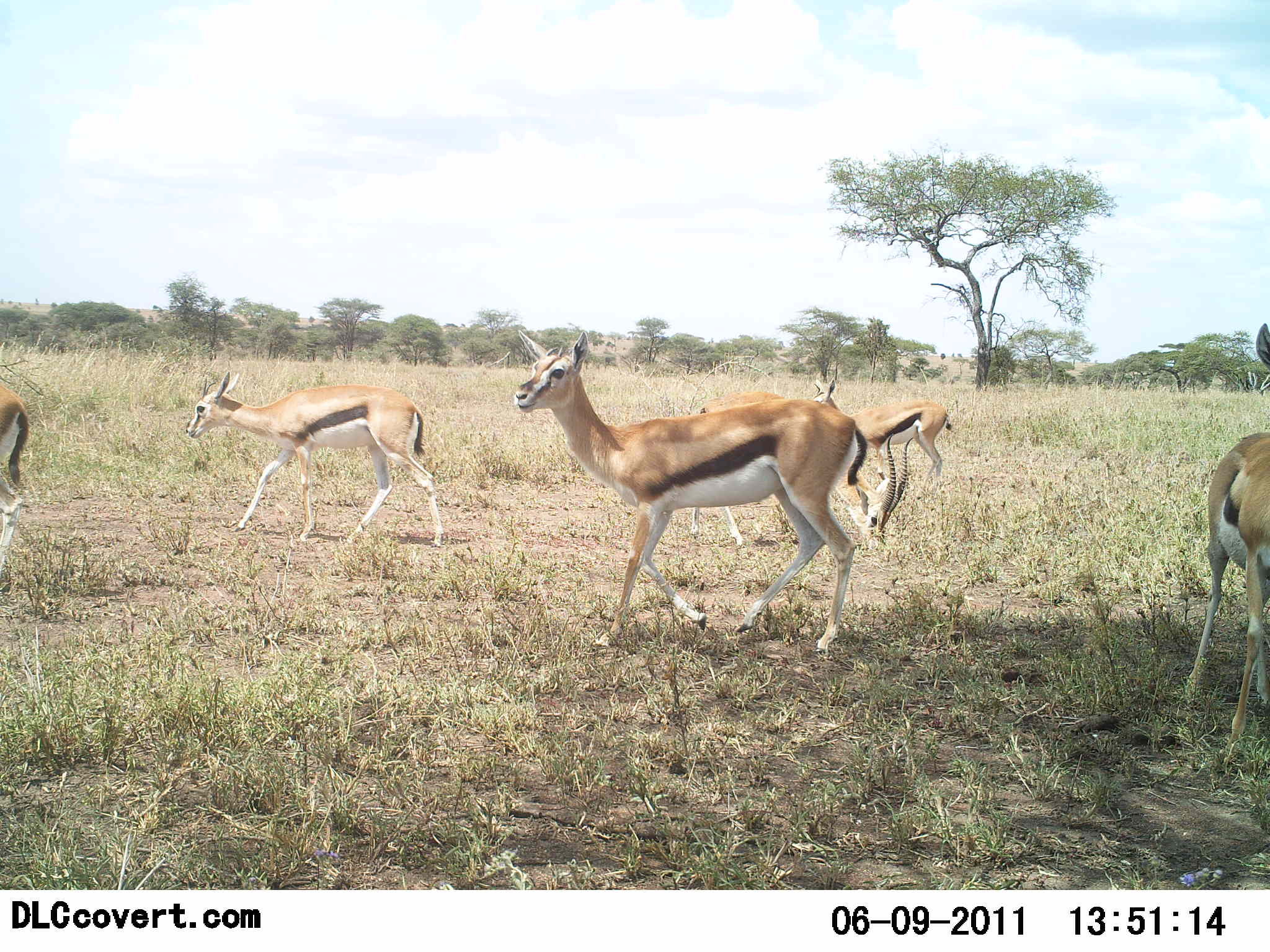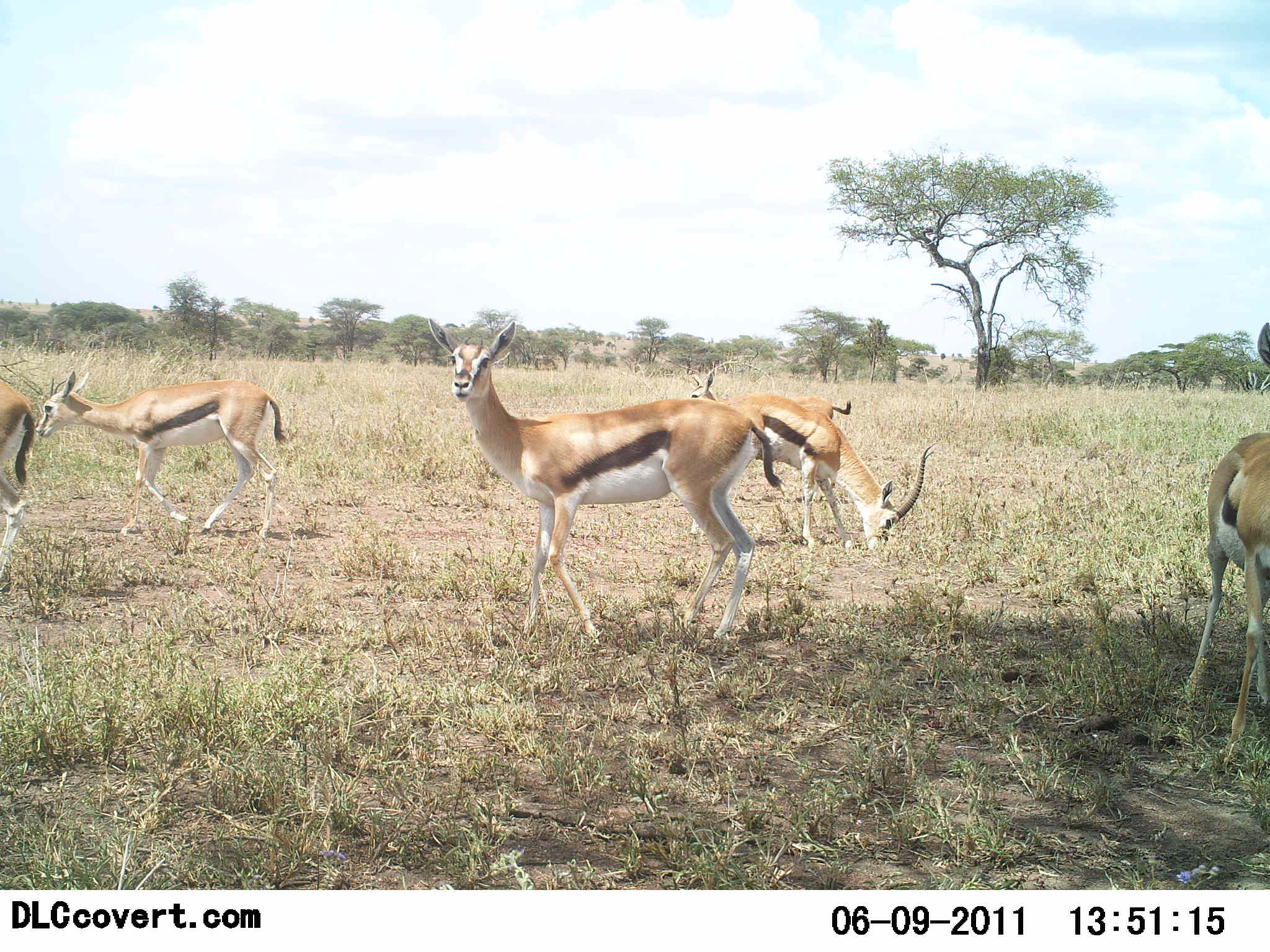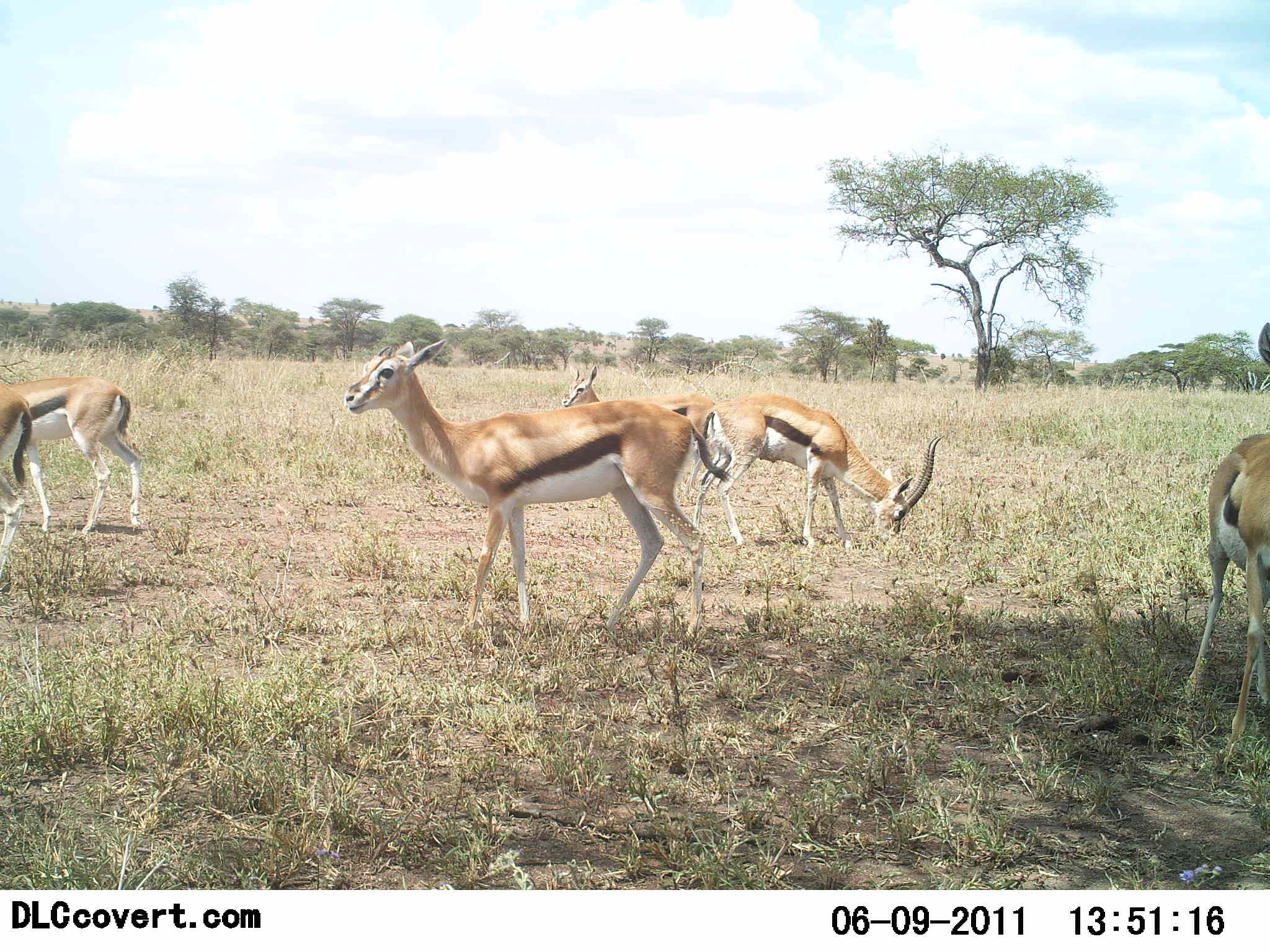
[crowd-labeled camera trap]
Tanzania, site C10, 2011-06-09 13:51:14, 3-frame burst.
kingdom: Animalia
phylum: Chordata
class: Mammalia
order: Artiodactyla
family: Bovidae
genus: Eudorcas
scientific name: Eudorcas thomsonii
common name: thomson's gazelle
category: gazellethomsons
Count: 6.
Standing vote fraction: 38%.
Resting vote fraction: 0%.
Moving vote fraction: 100%.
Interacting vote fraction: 0%.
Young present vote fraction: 15%.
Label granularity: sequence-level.